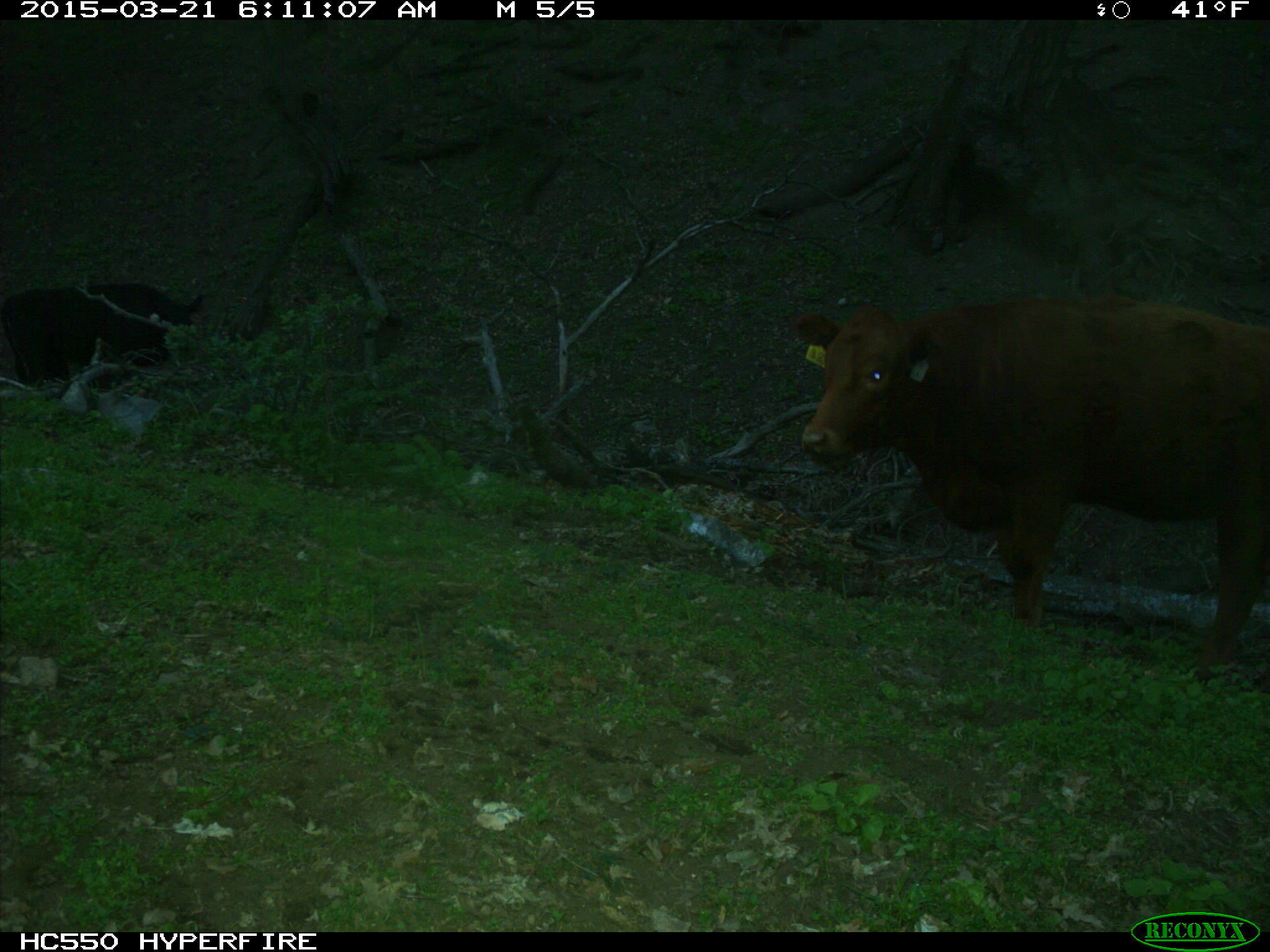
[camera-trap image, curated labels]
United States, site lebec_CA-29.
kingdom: Animalia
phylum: Chordata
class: Mammalia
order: Artiodactyla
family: Bovidae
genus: Bos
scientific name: Bos taurus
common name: domestic cow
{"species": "Bos taurus (domestic cow)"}